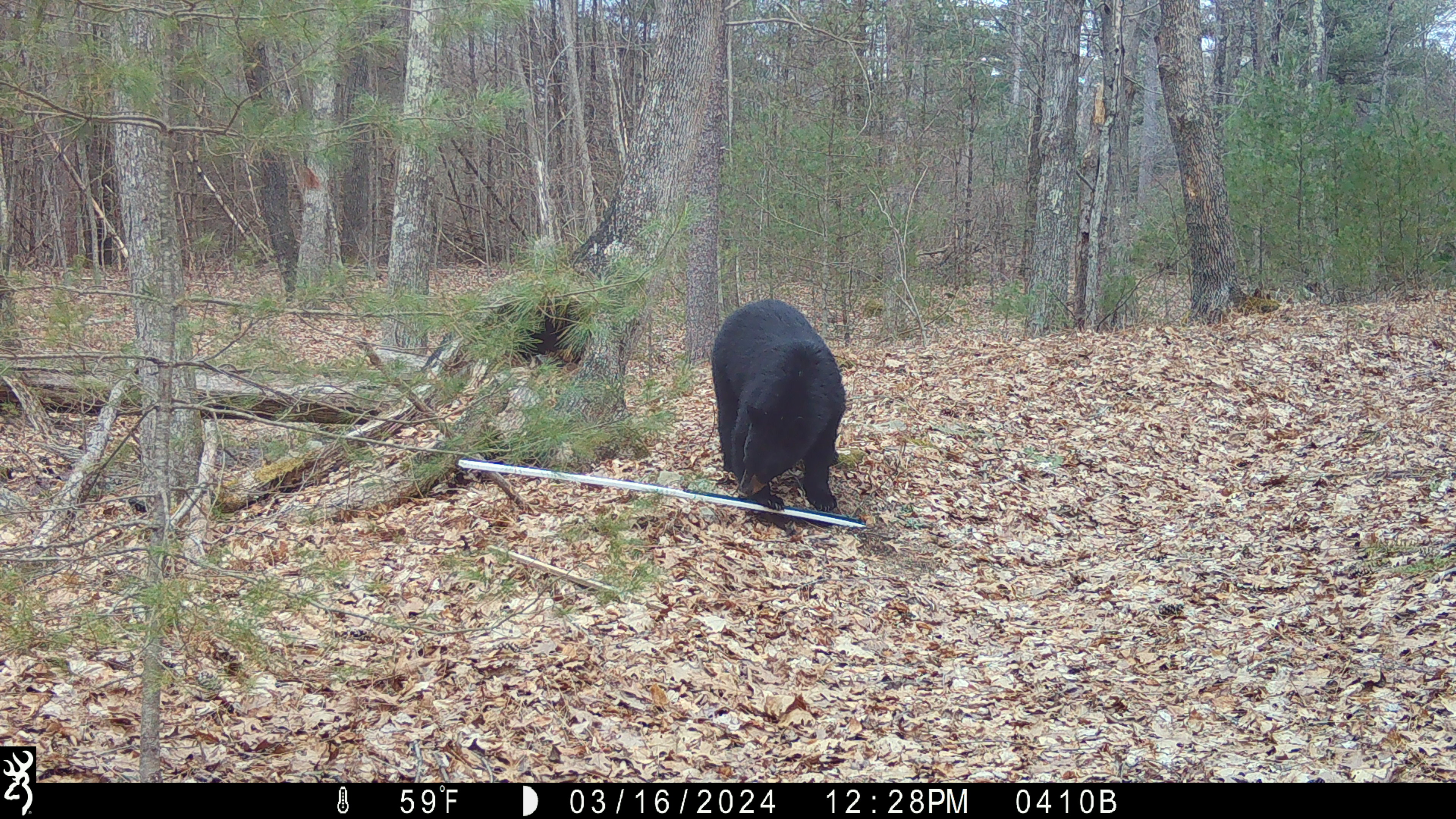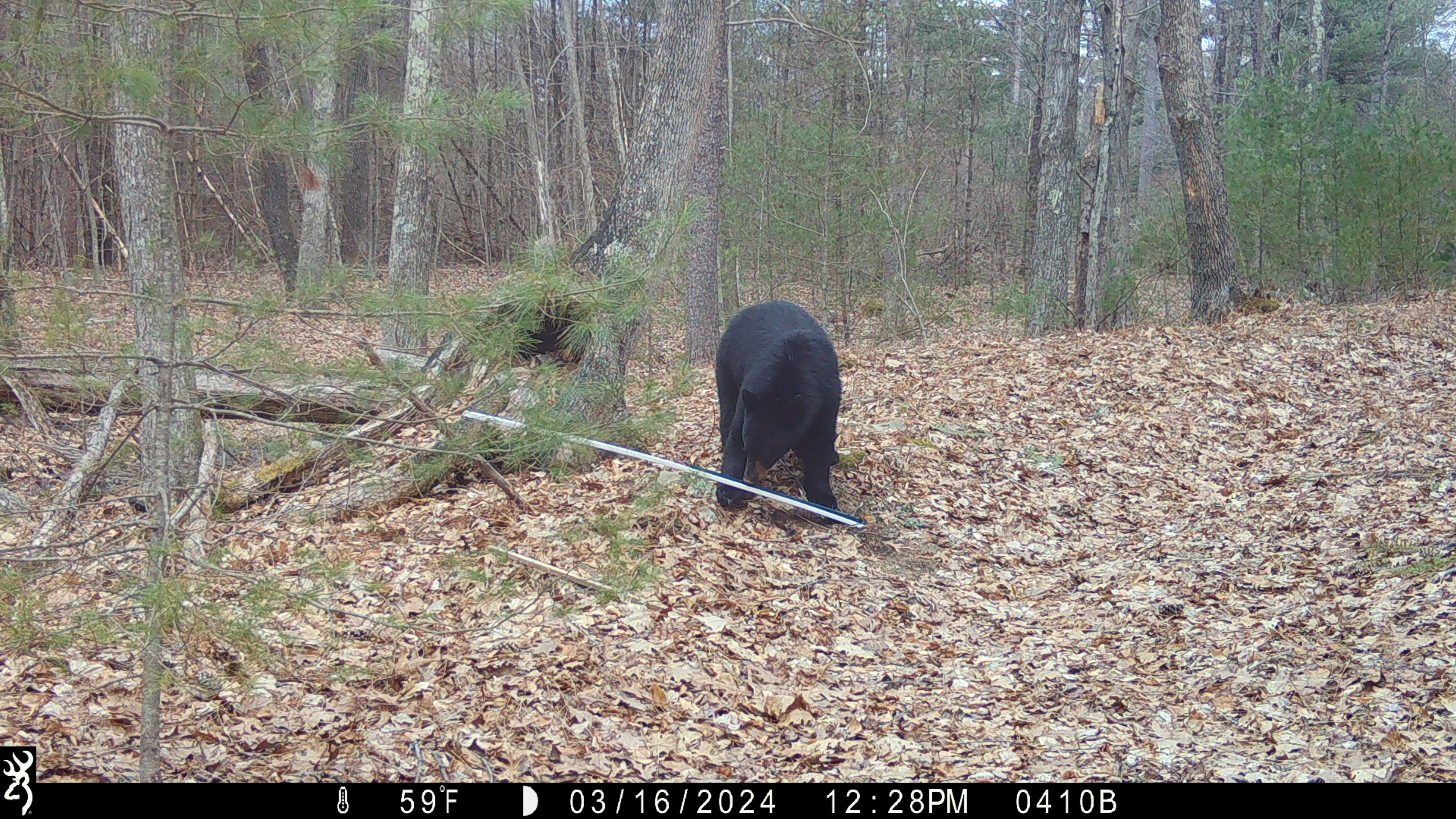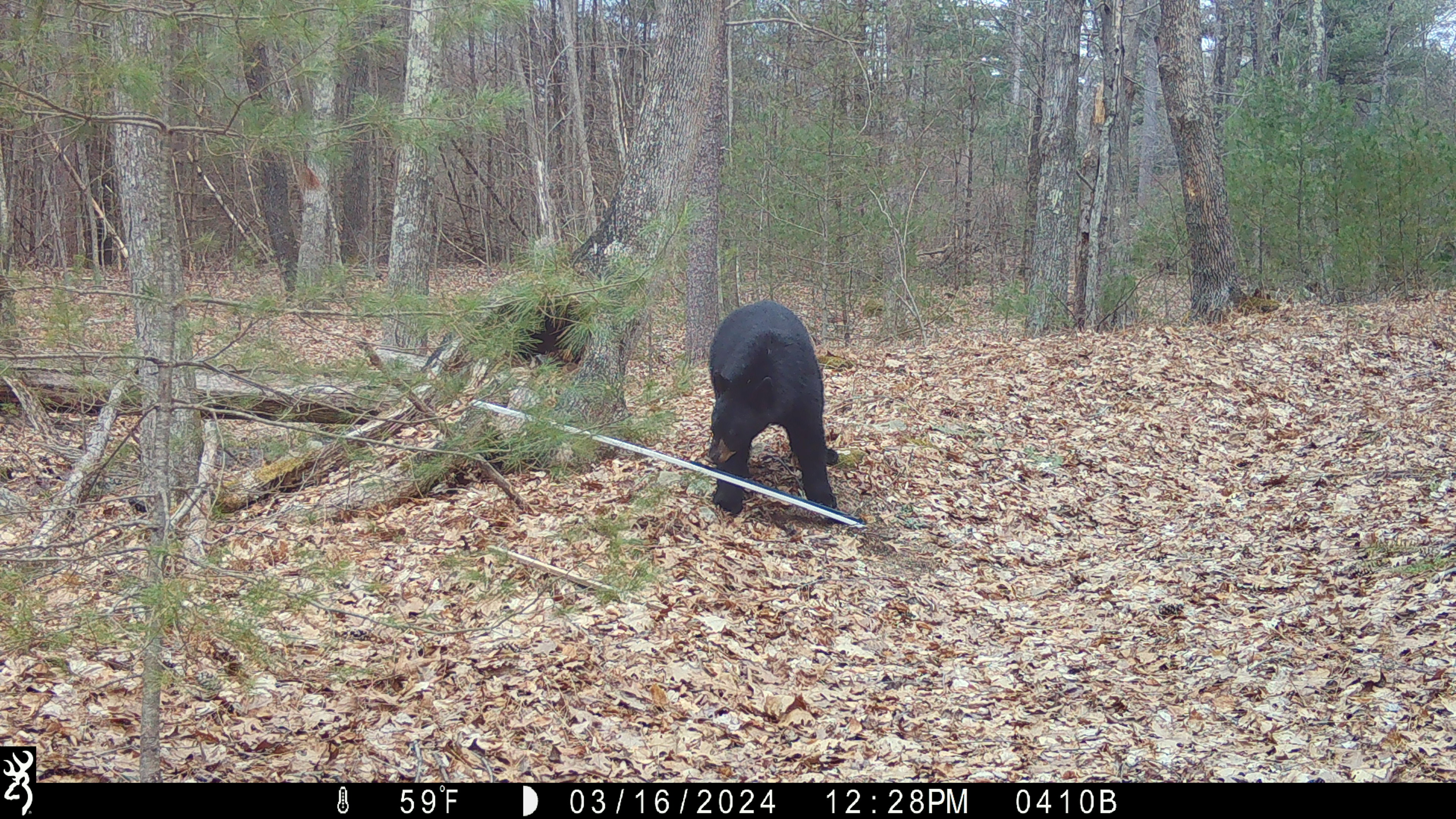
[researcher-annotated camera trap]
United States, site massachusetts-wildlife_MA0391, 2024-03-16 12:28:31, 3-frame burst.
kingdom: Animalia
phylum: Chordata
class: Mammalia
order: Carnivora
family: Ursidae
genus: Ursus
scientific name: Ursus americanus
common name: black bear